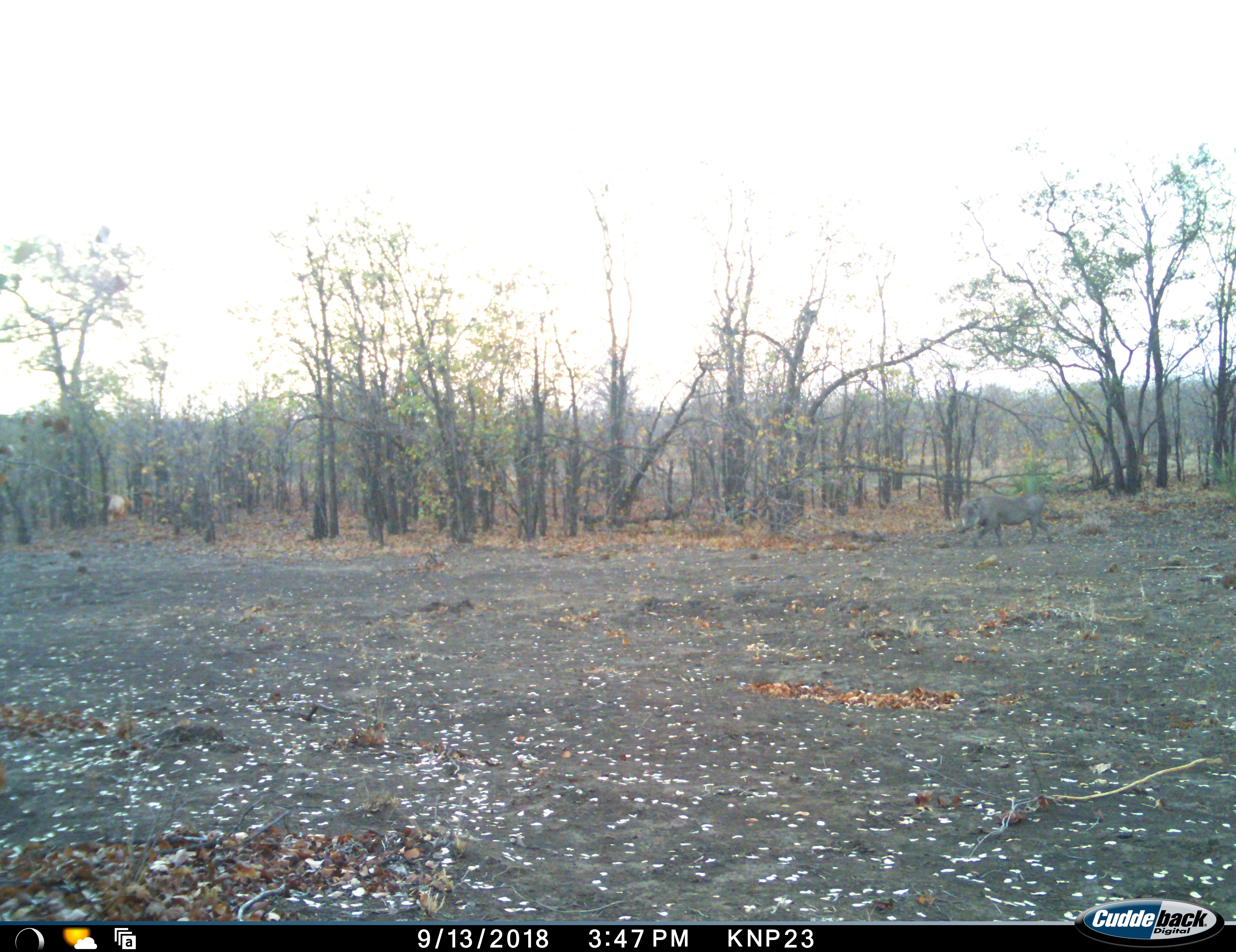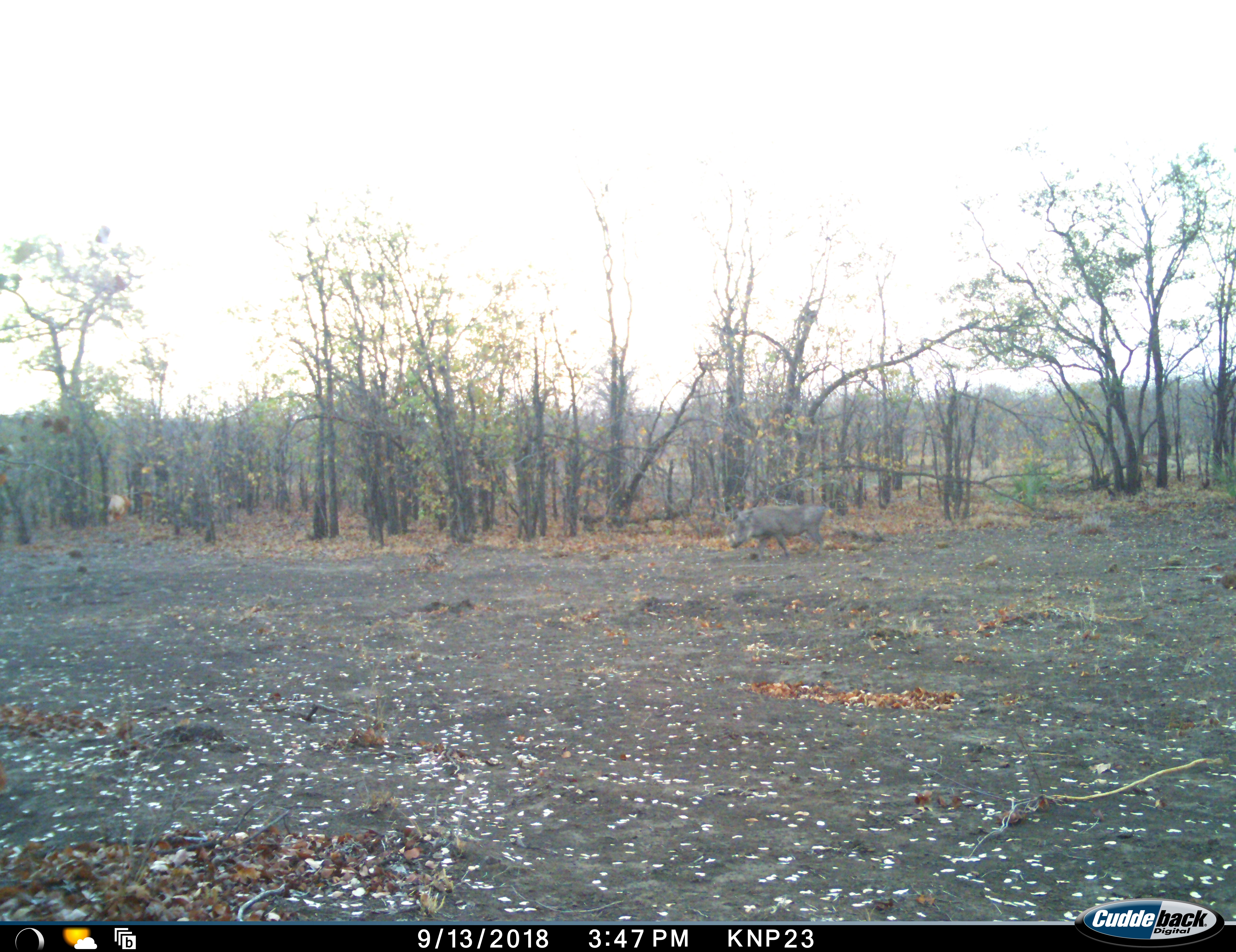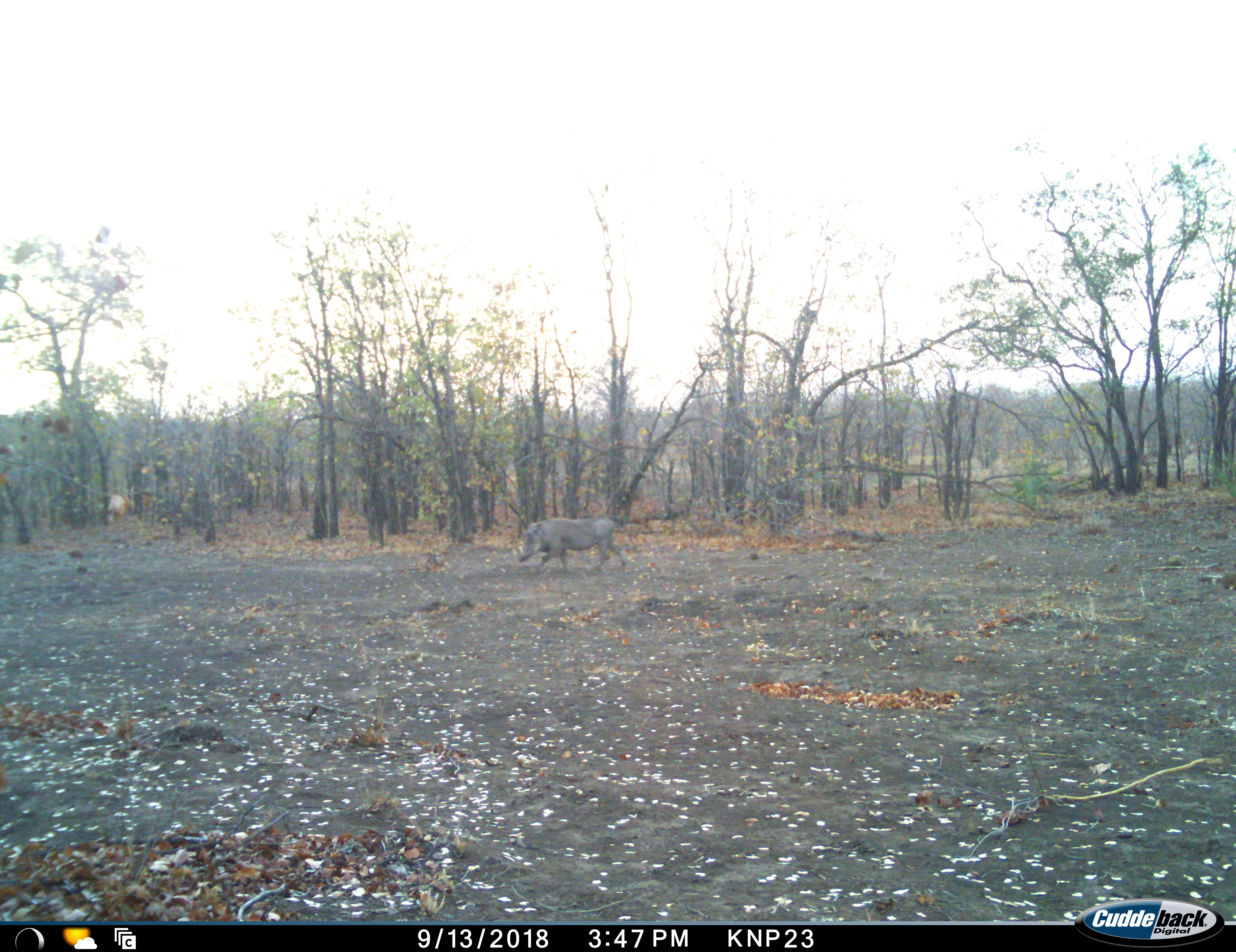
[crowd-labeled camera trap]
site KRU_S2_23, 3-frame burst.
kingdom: Animalia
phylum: Chordata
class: Mammalia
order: Artiodactyla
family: Suidae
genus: Phacochoerus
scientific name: Phacochoerus africanus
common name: warthog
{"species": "warthog (Phacochoerus africanus)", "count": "1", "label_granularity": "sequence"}